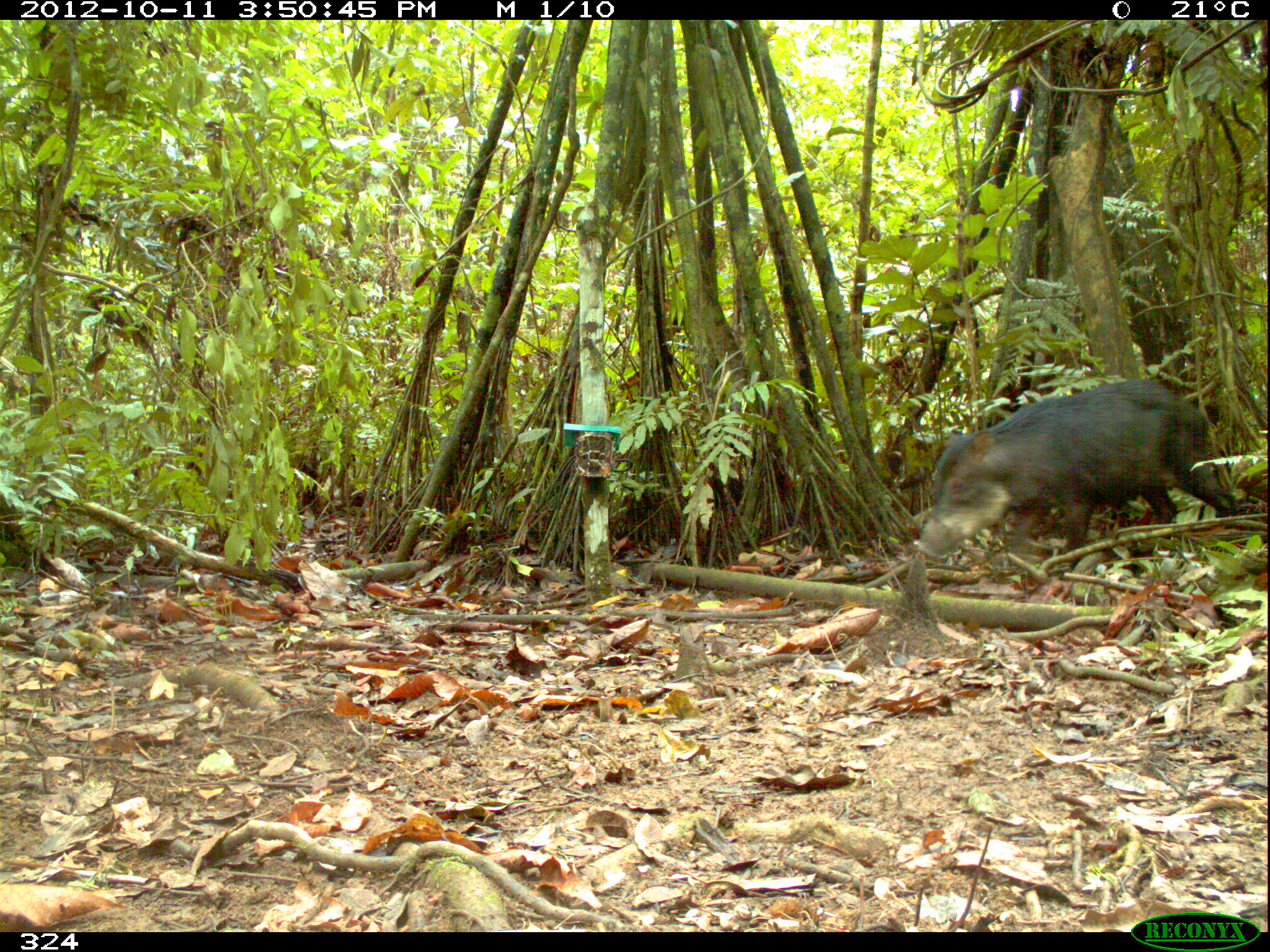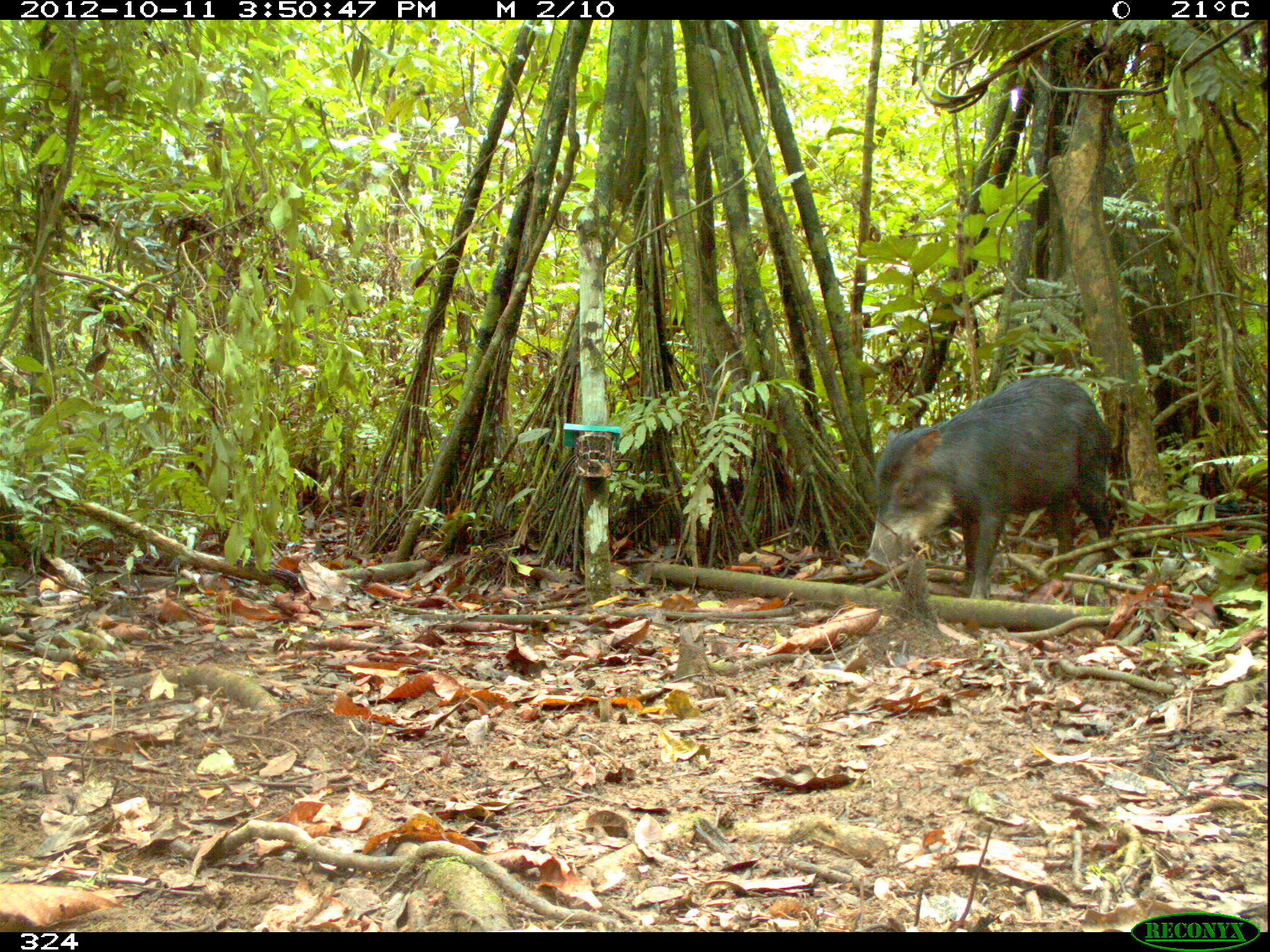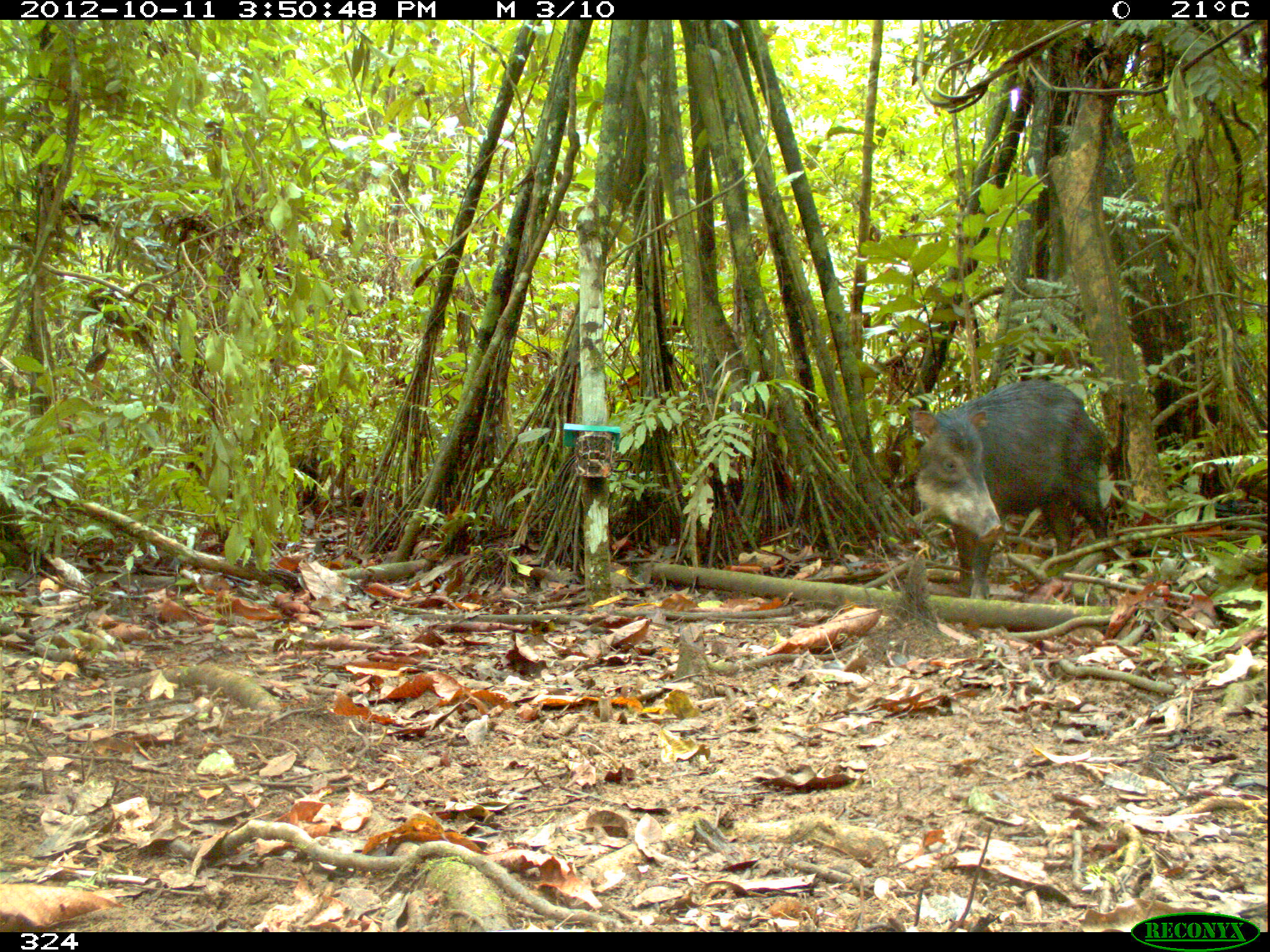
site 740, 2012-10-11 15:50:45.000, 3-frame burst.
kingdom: Animalia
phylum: Chordata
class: Mammalia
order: Artiodactyla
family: Tayassuidae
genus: Tayassu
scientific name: Tayassu pecari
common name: white-lipped peccary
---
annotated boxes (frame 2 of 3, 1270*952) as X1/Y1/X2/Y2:
tayassu pecari: 863/375/1113/600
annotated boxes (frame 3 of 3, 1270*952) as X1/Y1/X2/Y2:
tayassu pecari: 909/378/1109/601